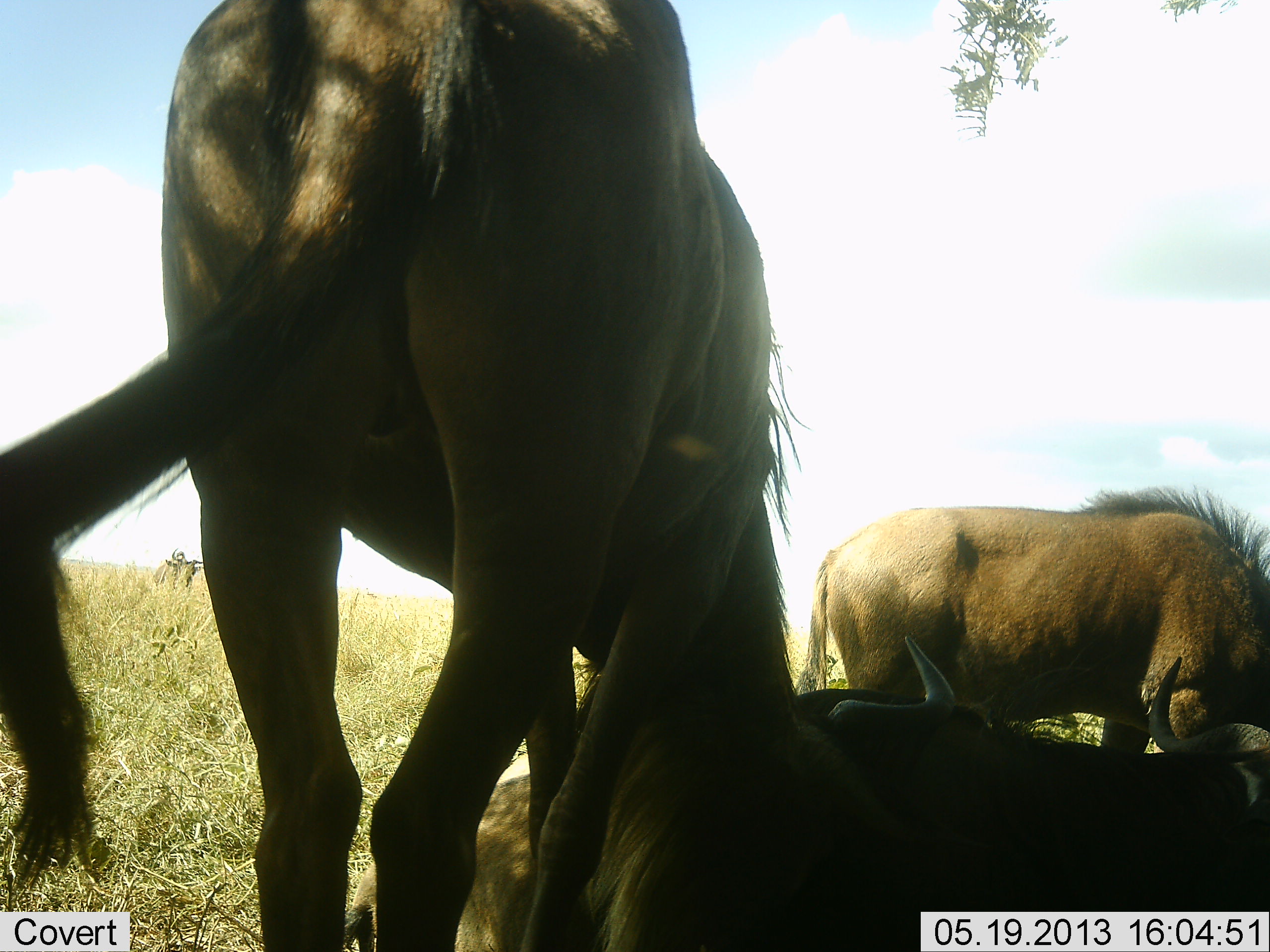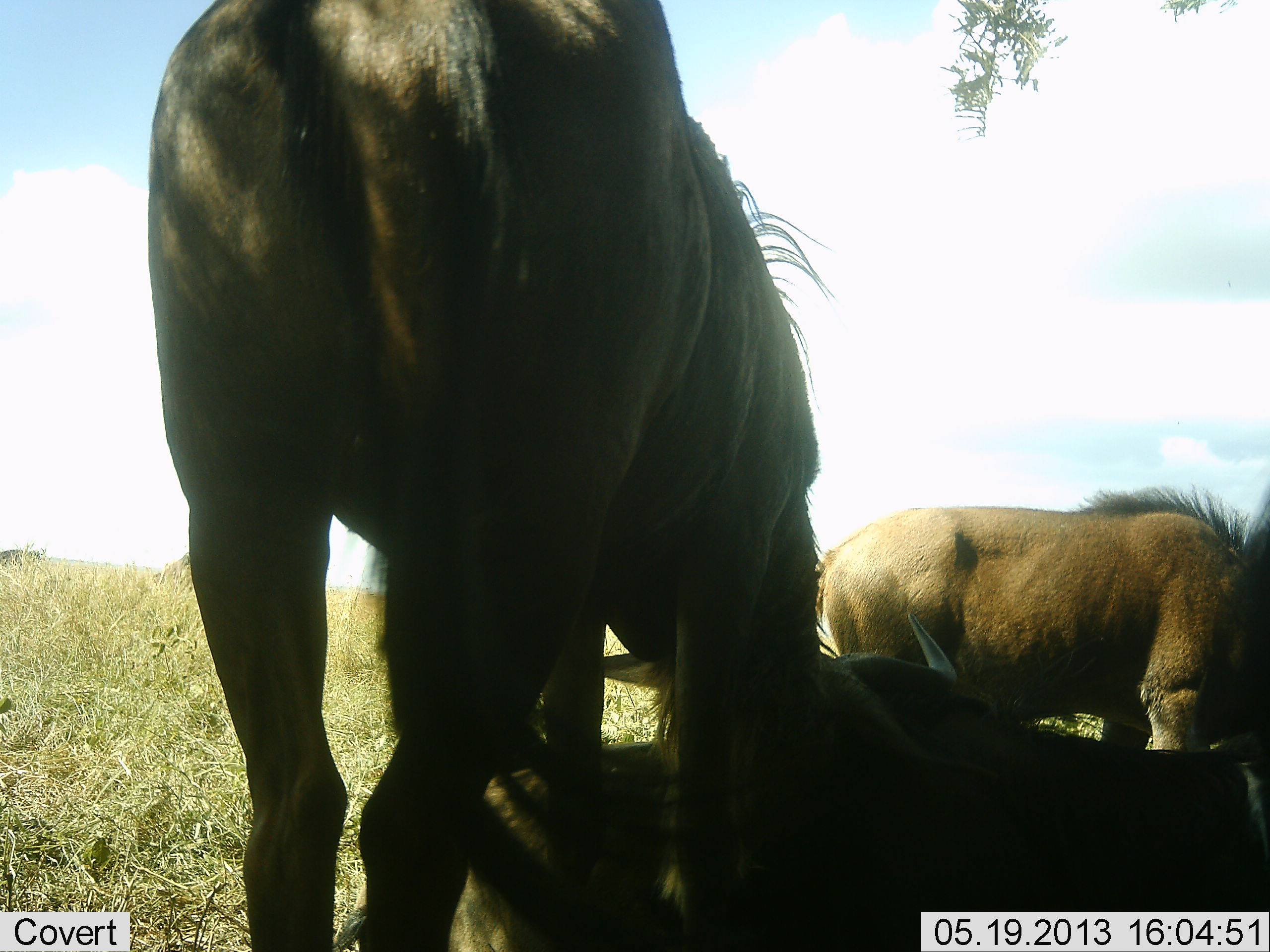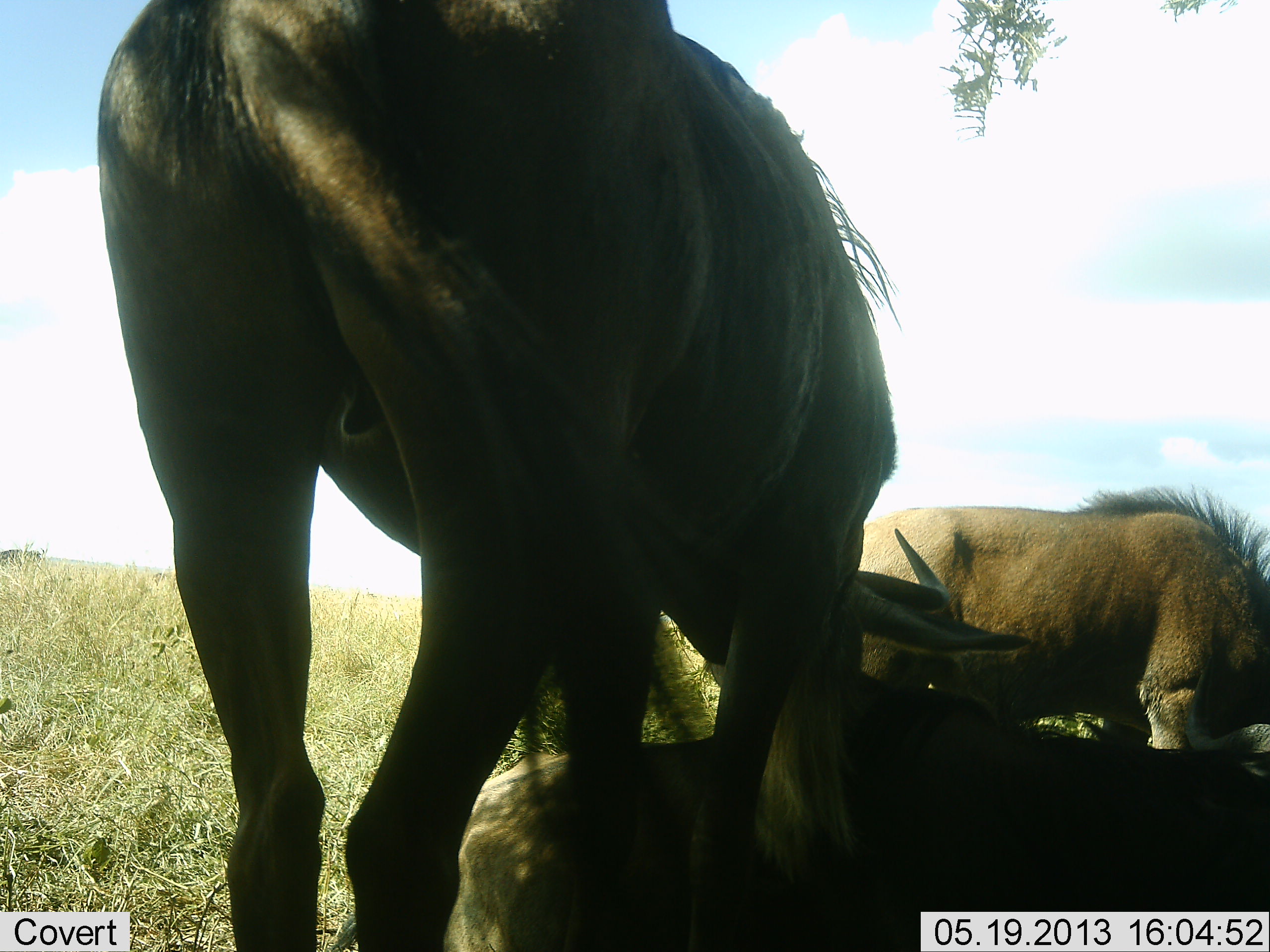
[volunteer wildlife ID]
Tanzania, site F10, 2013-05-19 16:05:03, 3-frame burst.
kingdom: Animalia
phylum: Chordata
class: Mammalia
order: Artiodactyla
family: Bovidae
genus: Connochaetes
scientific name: Connochaetes taurinus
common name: blue wildebeest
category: wildebeest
Wildebeest (blue wildebeest) (Connochaetes taurinus), count 4. Behavior (volunteer vote fractions): standing 90%, resting 100%, moving 10%, interacting 20%. Young present (vote fraction): 0%. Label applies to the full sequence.